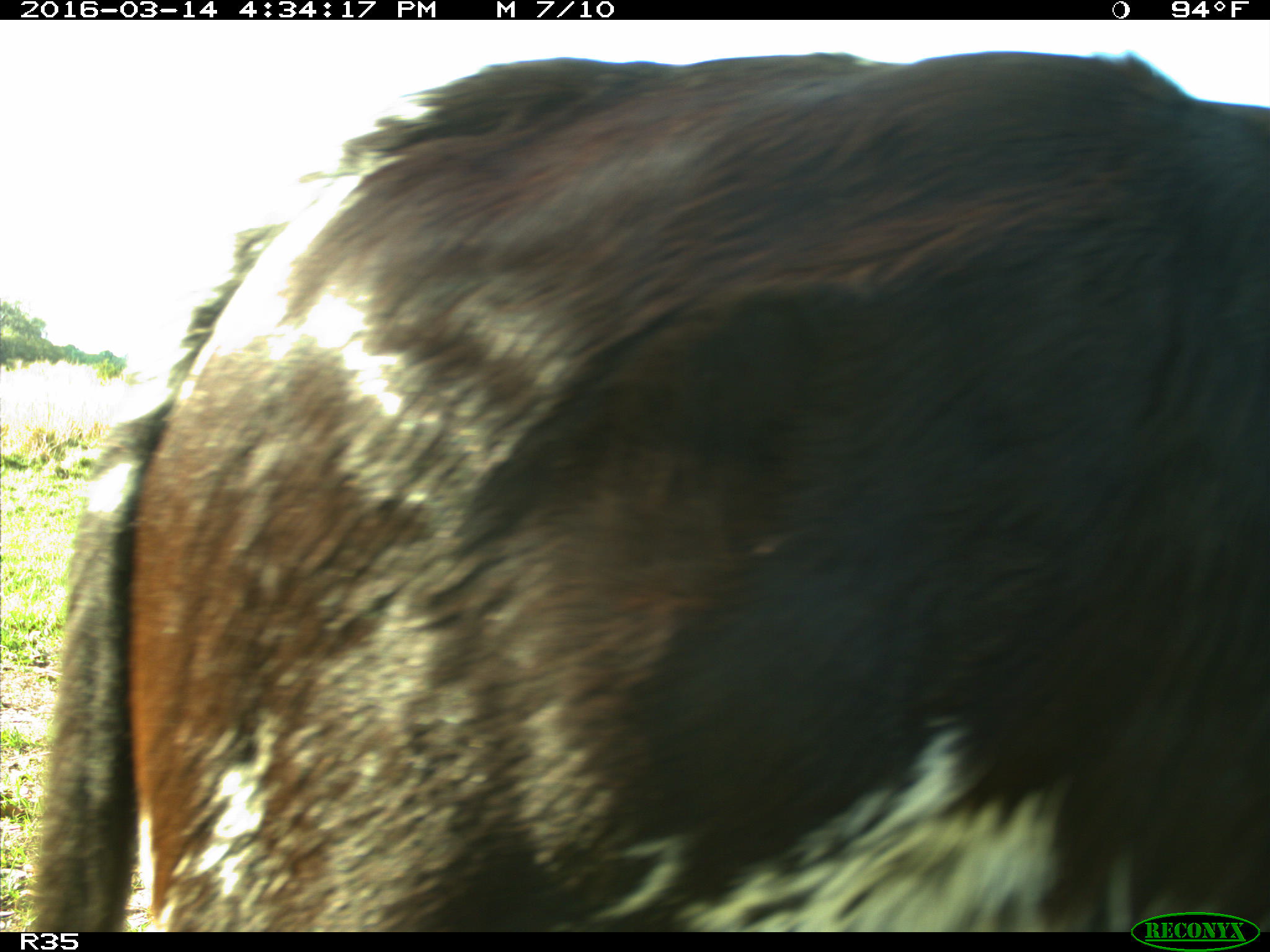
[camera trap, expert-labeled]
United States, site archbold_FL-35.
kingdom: Animalia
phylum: Chordata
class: Mammalia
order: Artiodactyla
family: Bovidae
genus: Bos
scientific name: Bos taurus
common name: domestic cow